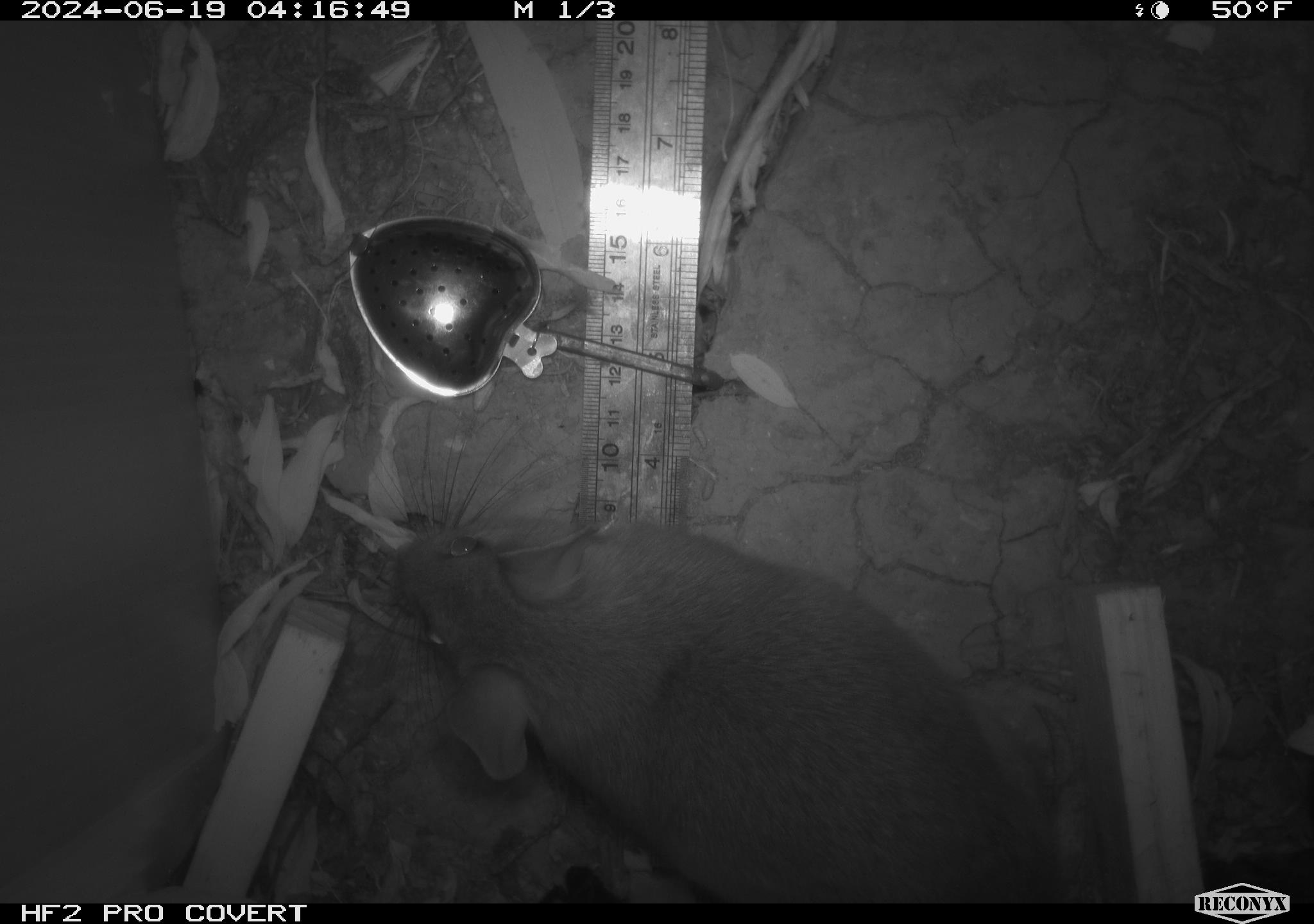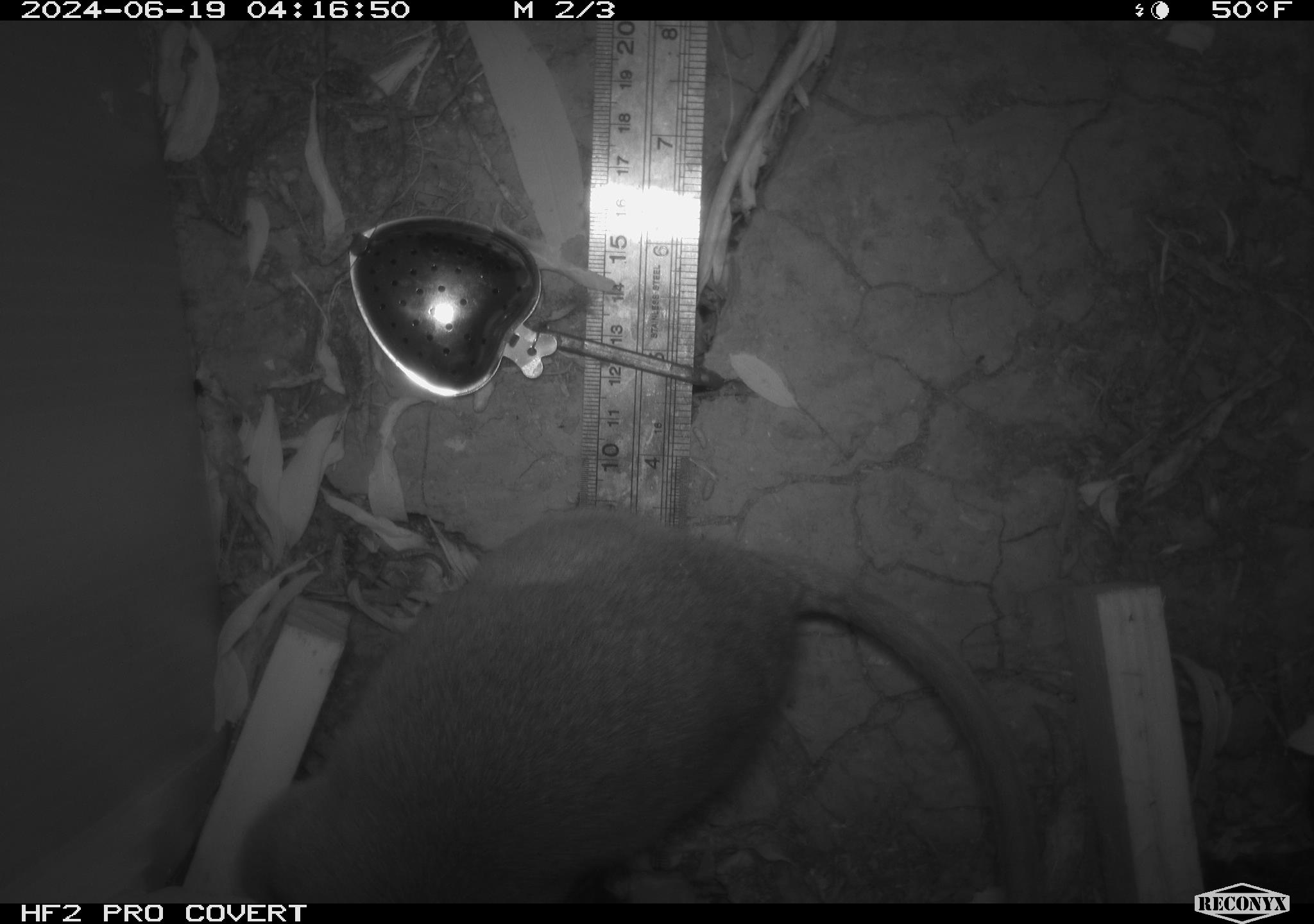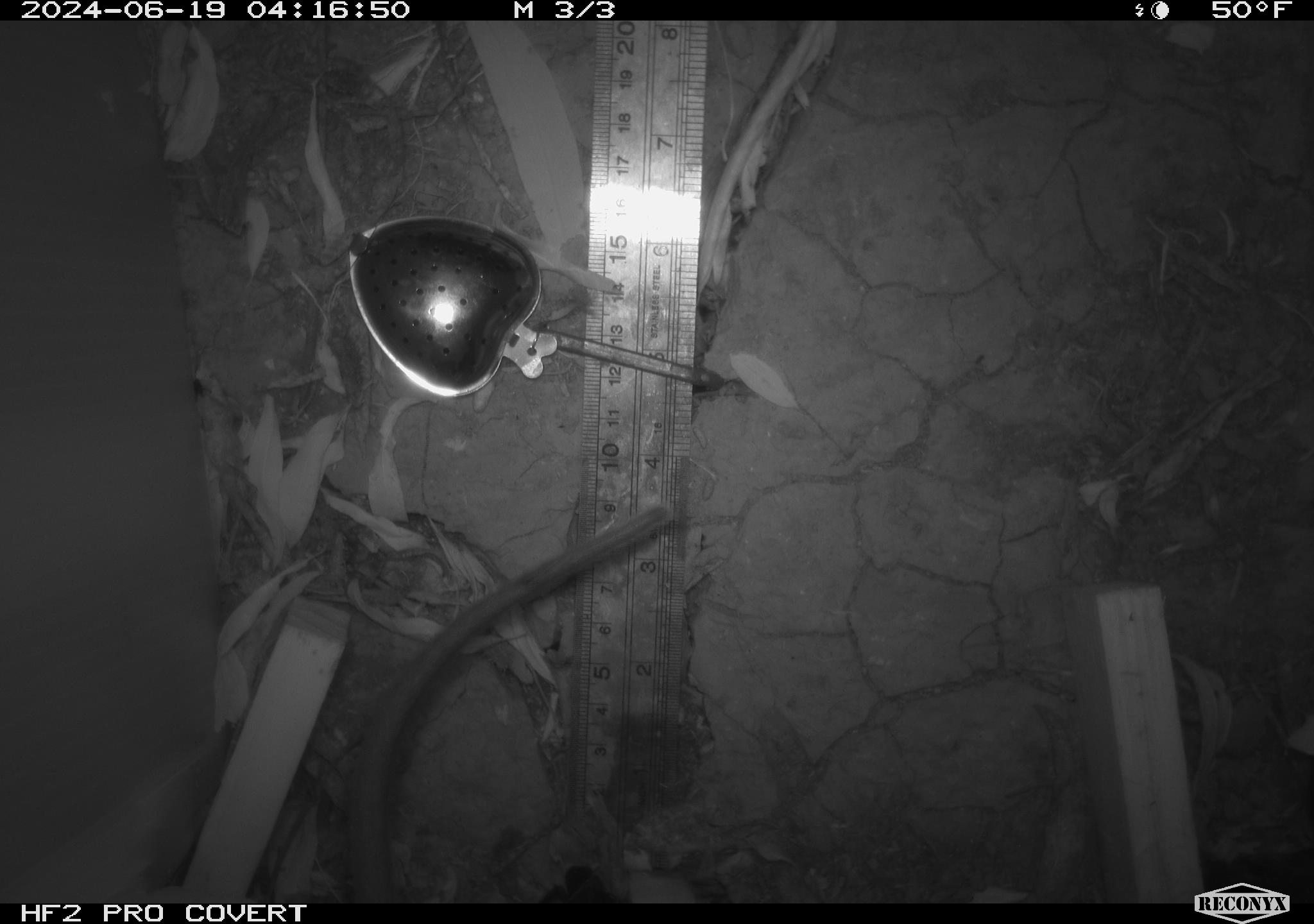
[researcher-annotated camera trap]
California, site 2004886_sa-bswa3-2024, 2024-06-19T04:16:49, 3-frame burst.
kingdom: Animalia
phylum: Chordata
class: Mammalia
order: Rodentia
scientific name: Rodentia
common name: woodrat or rat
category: woodrat or rat species